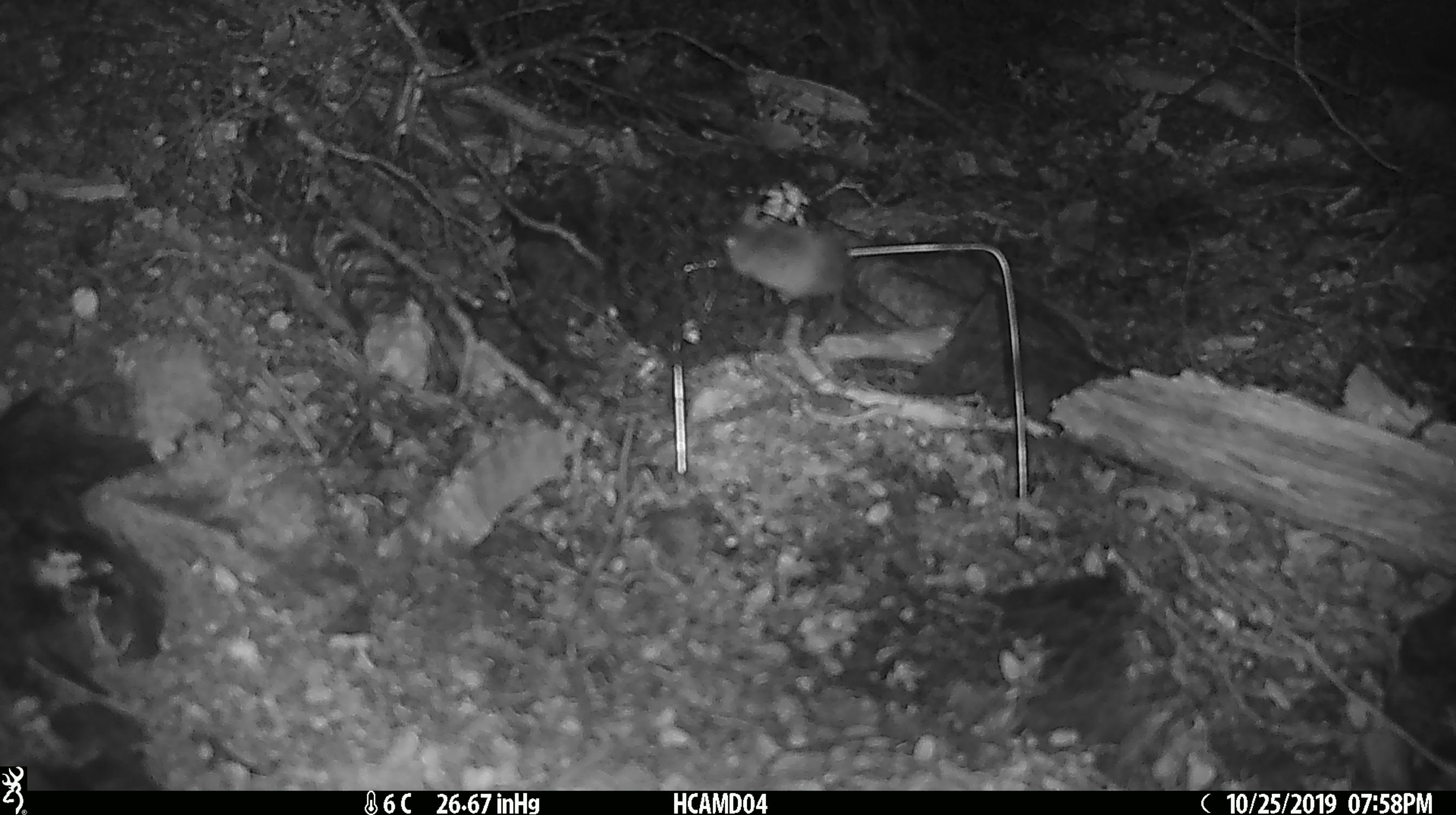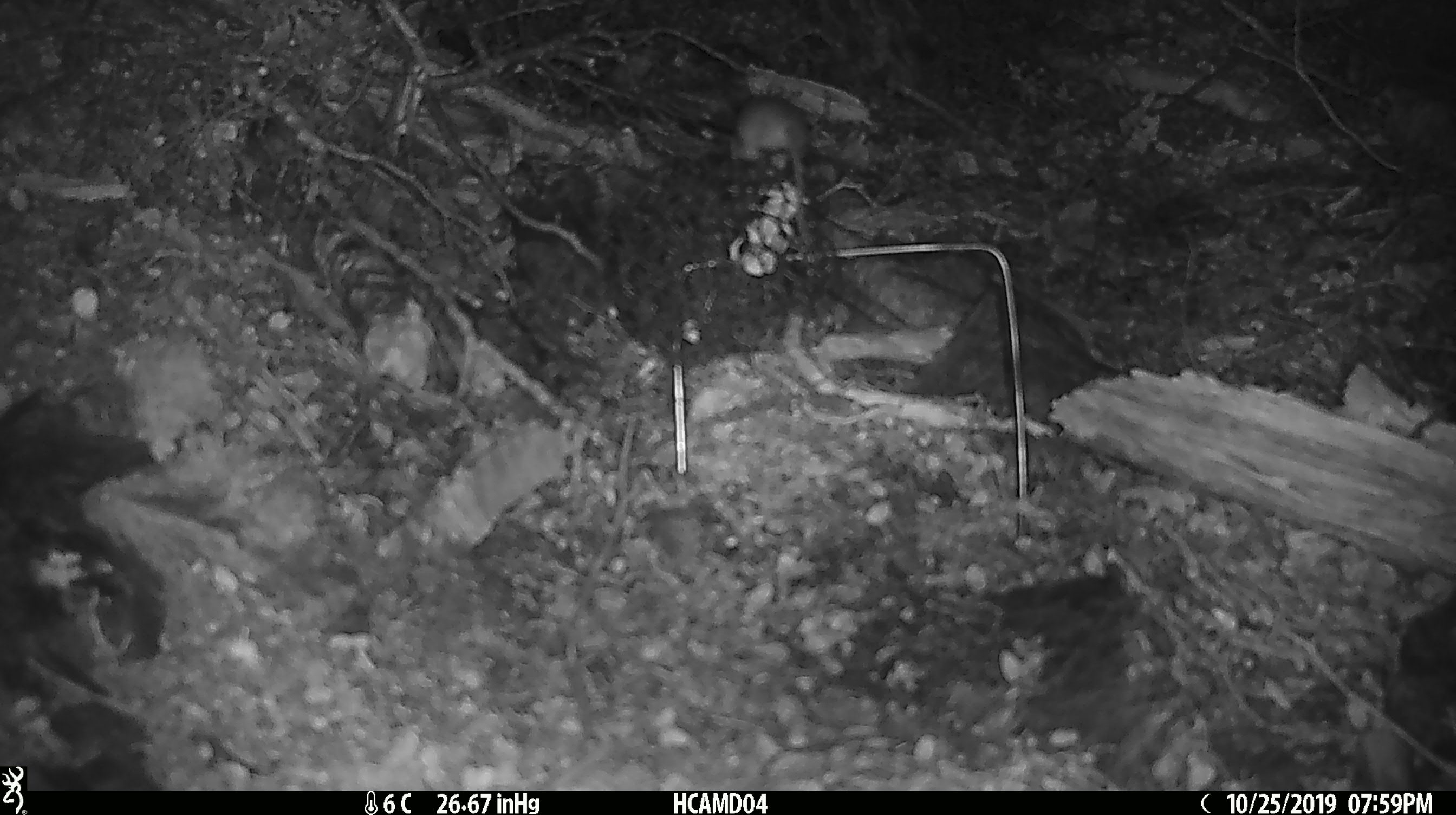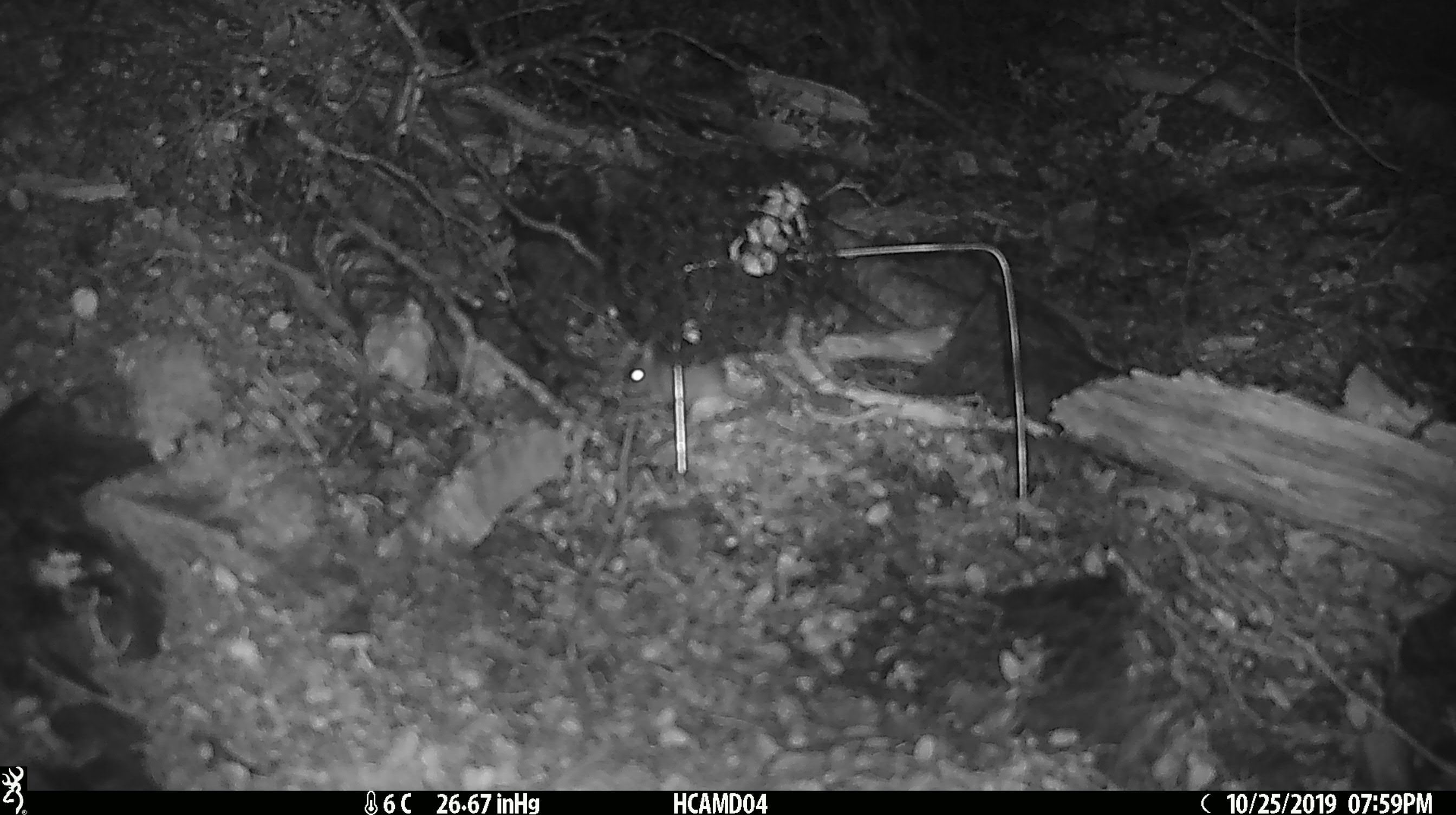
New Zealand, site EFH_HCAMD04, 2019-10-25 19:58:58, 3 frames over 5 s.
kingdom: Animalia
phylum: Chordata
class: Mammalia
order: Rodentia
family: Muridae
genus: Mus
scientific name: Mus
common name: mouse